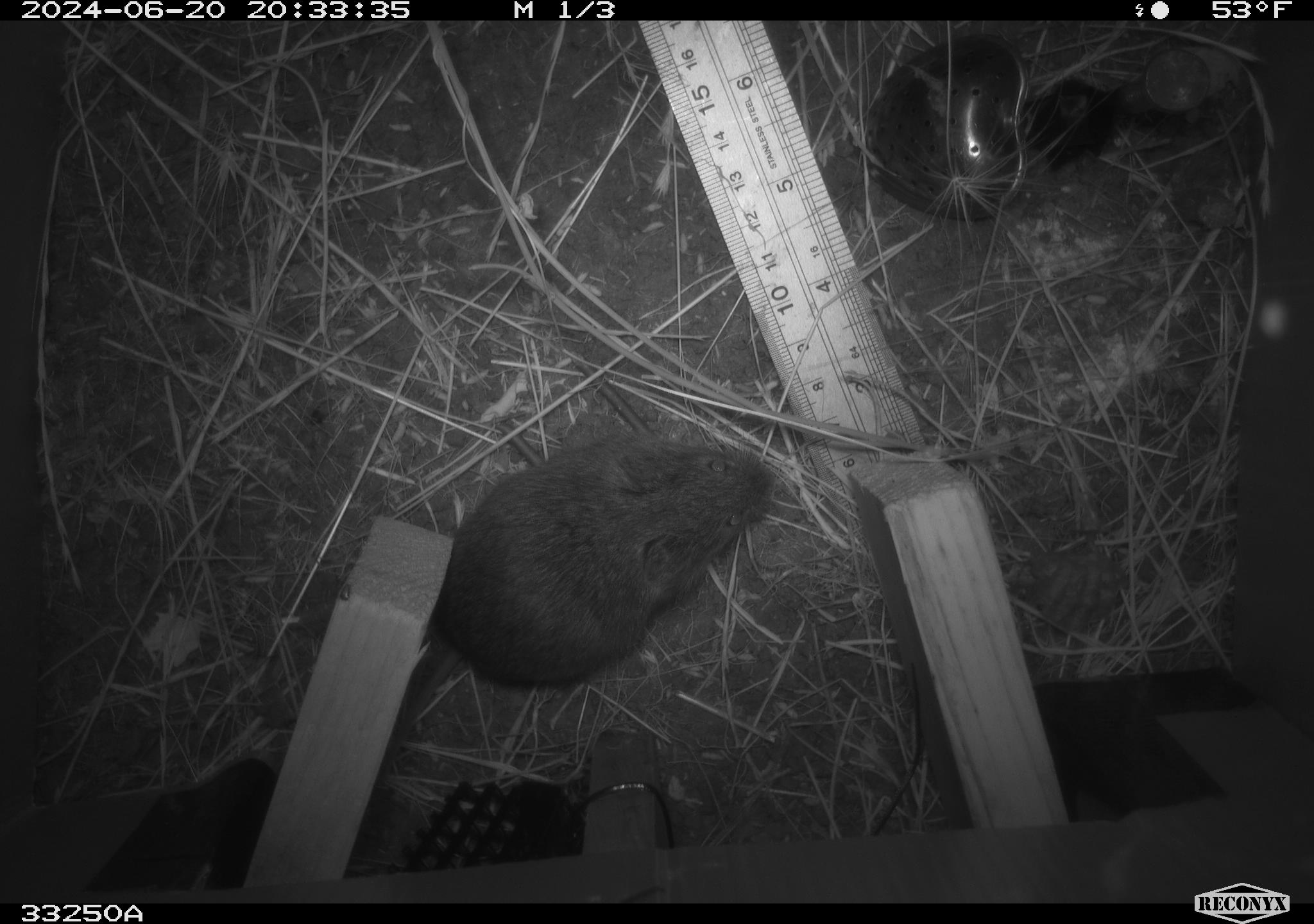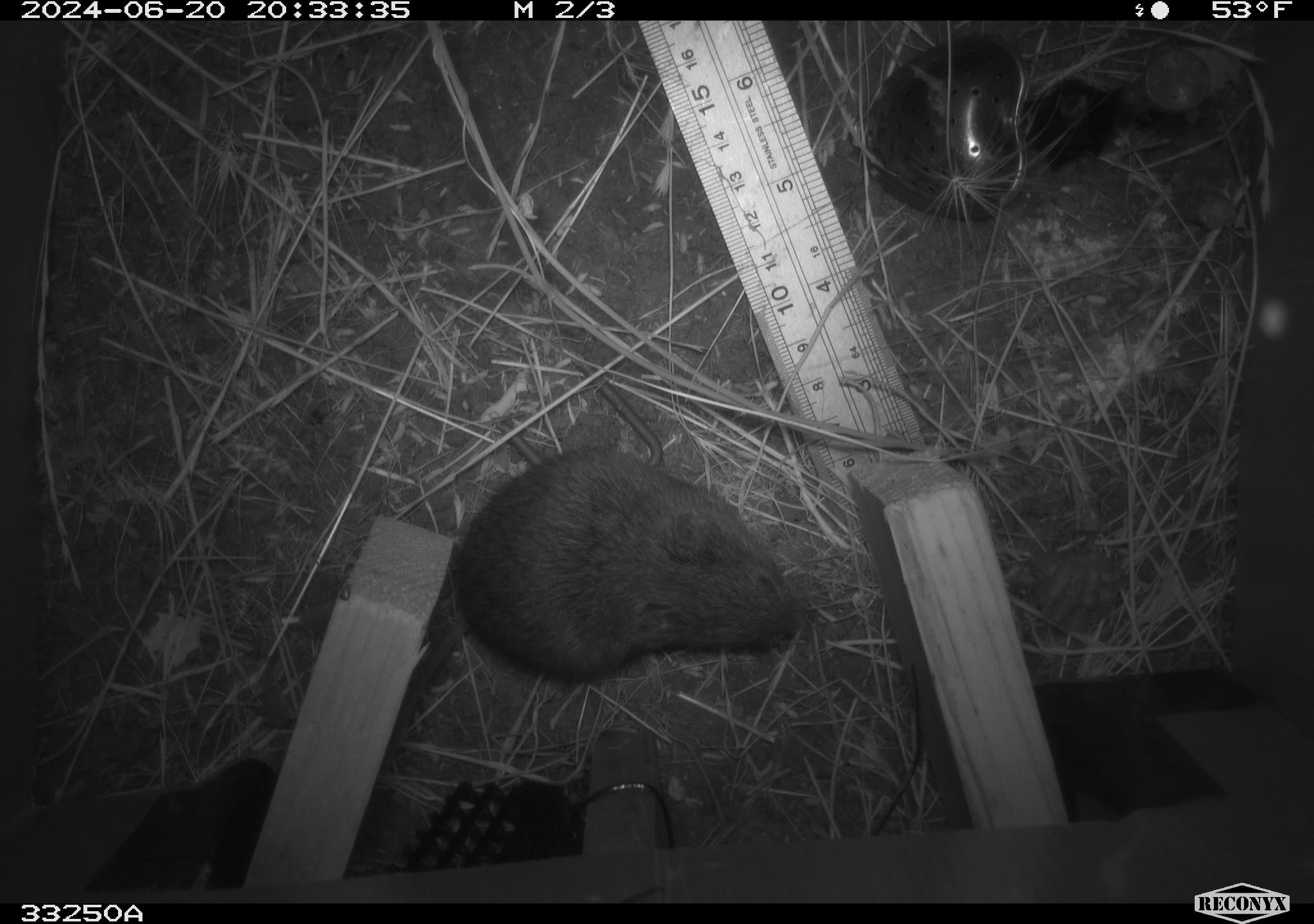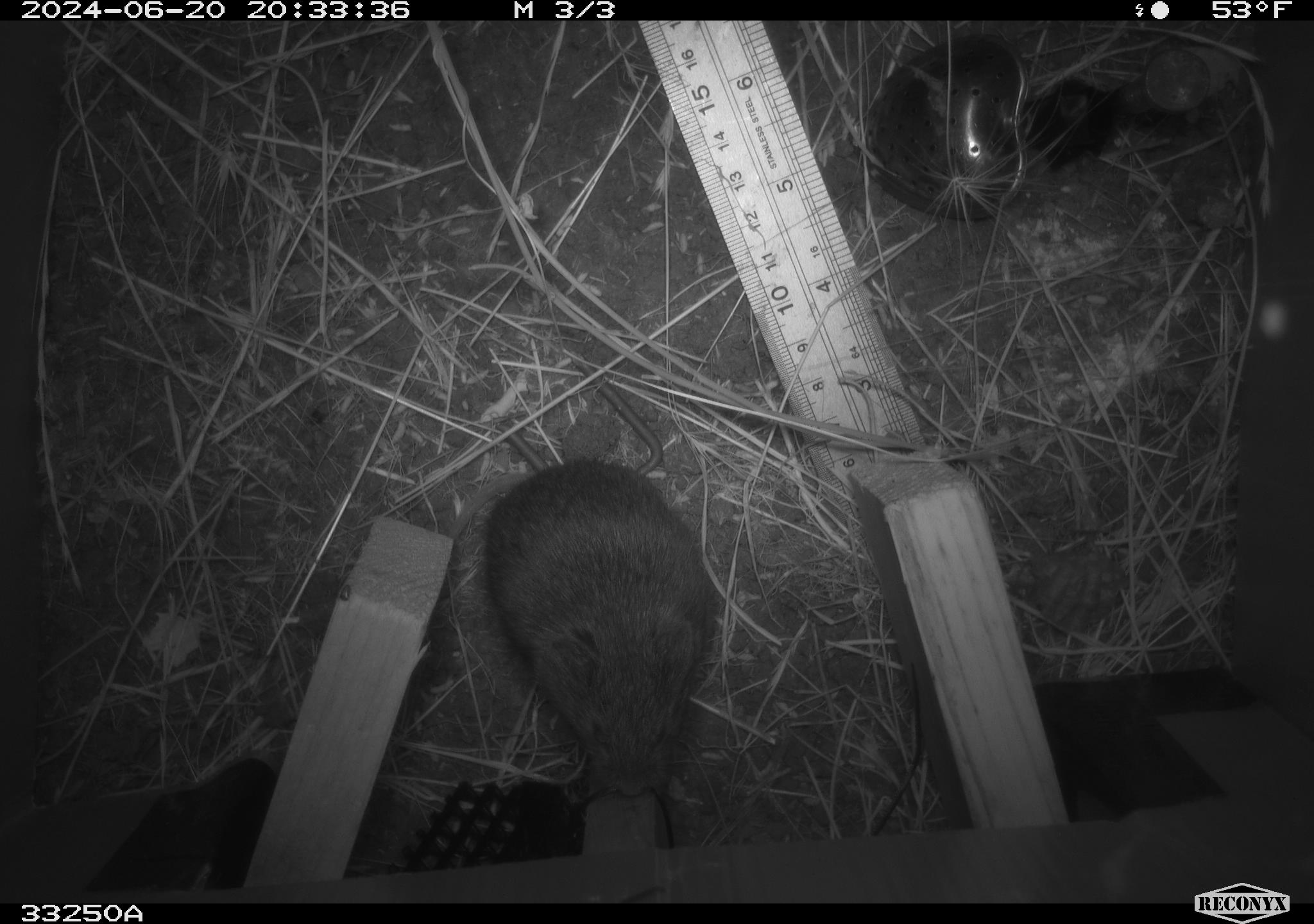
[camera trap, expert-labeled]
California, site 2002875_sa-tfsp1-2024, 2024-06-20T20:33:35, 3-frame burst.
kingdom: Animalia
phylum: Chordata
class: Mammalia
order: Rodentia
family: Cricetidae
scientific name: Arvicolinae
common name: voles, lemmings, and muskrats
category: arvicolinae subfamily